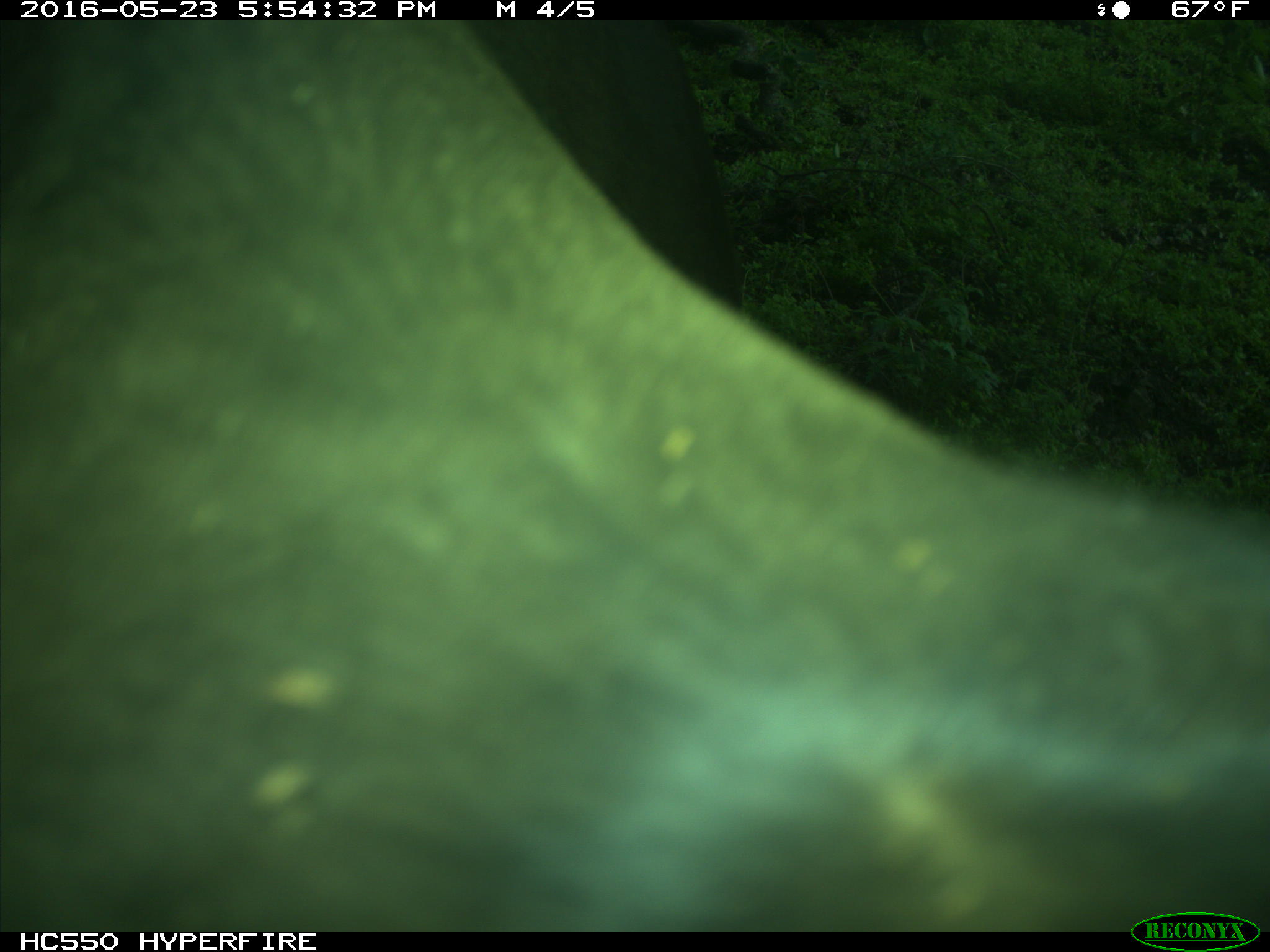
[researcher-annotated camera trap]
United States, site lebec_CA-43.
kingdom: Animalia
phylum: Chordata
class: Mammalia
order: Artiodactyla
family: Bovidae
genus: Bos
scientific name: Bos taurus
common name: domestic cow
Bos taurus (domestic cow).